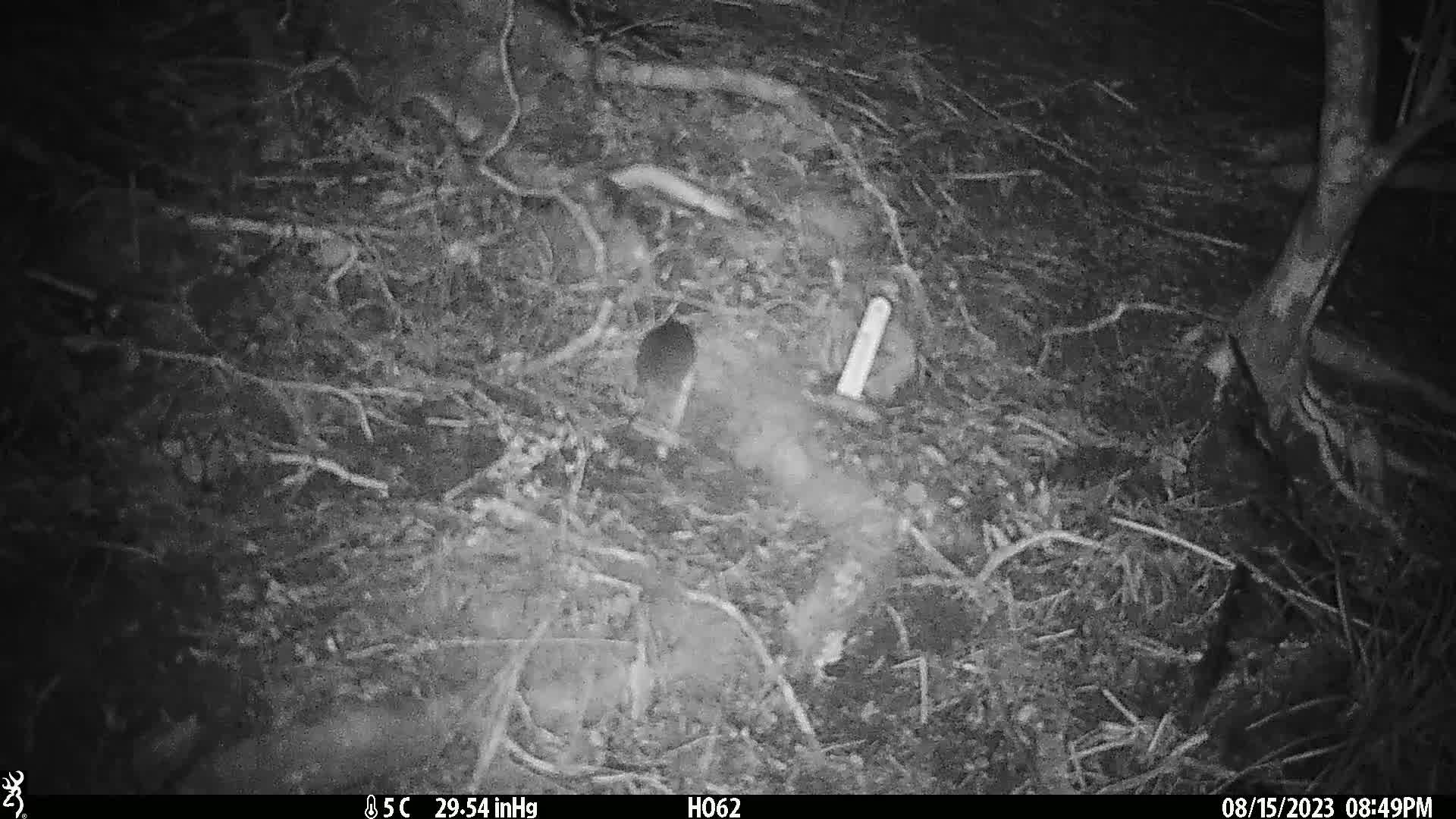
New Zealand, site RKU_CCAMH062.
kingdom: Animalia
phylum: Chordata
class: Mammalia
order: Rodentia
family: Muridae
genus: Rattus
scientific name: Rattus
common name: rat